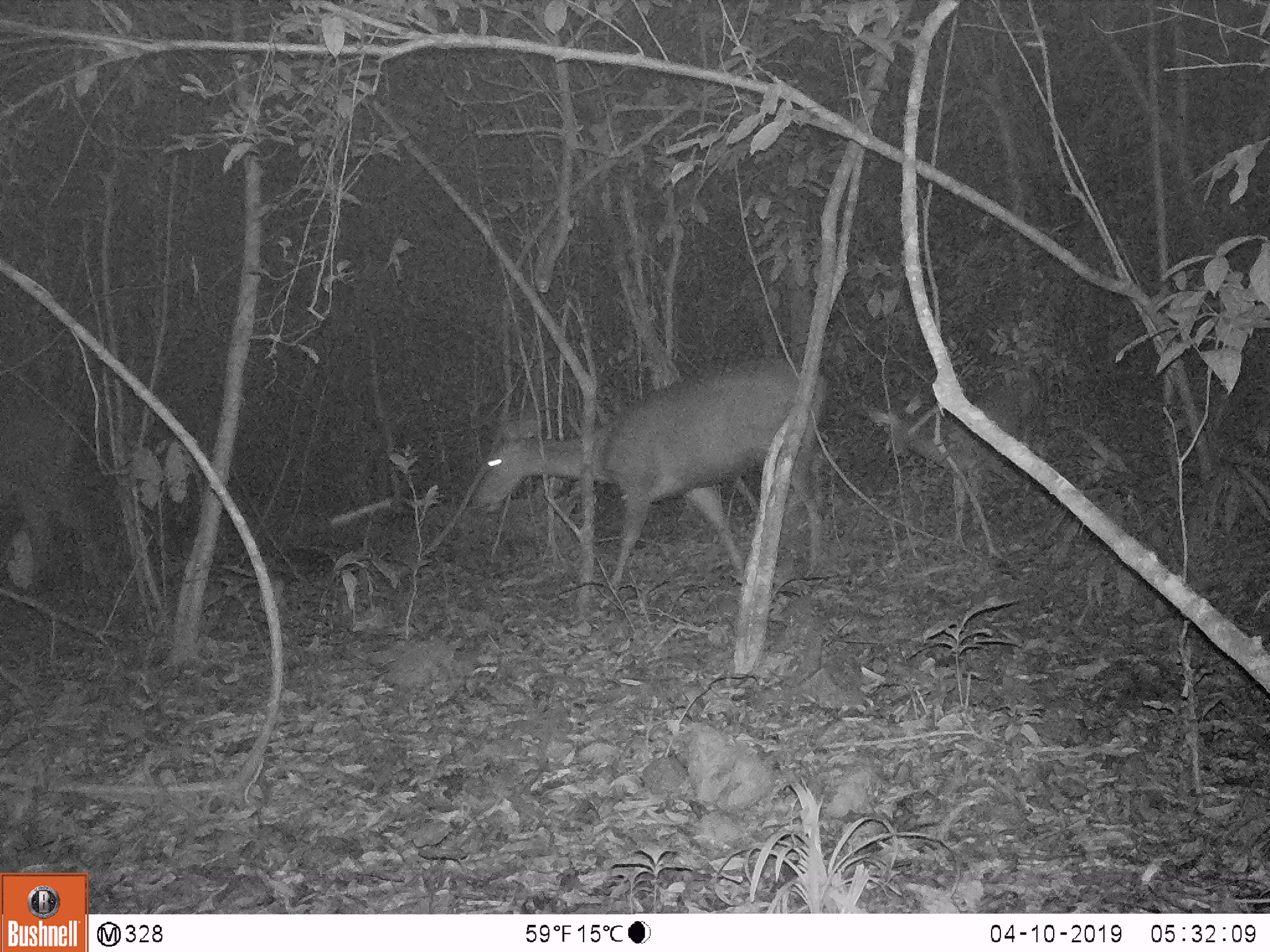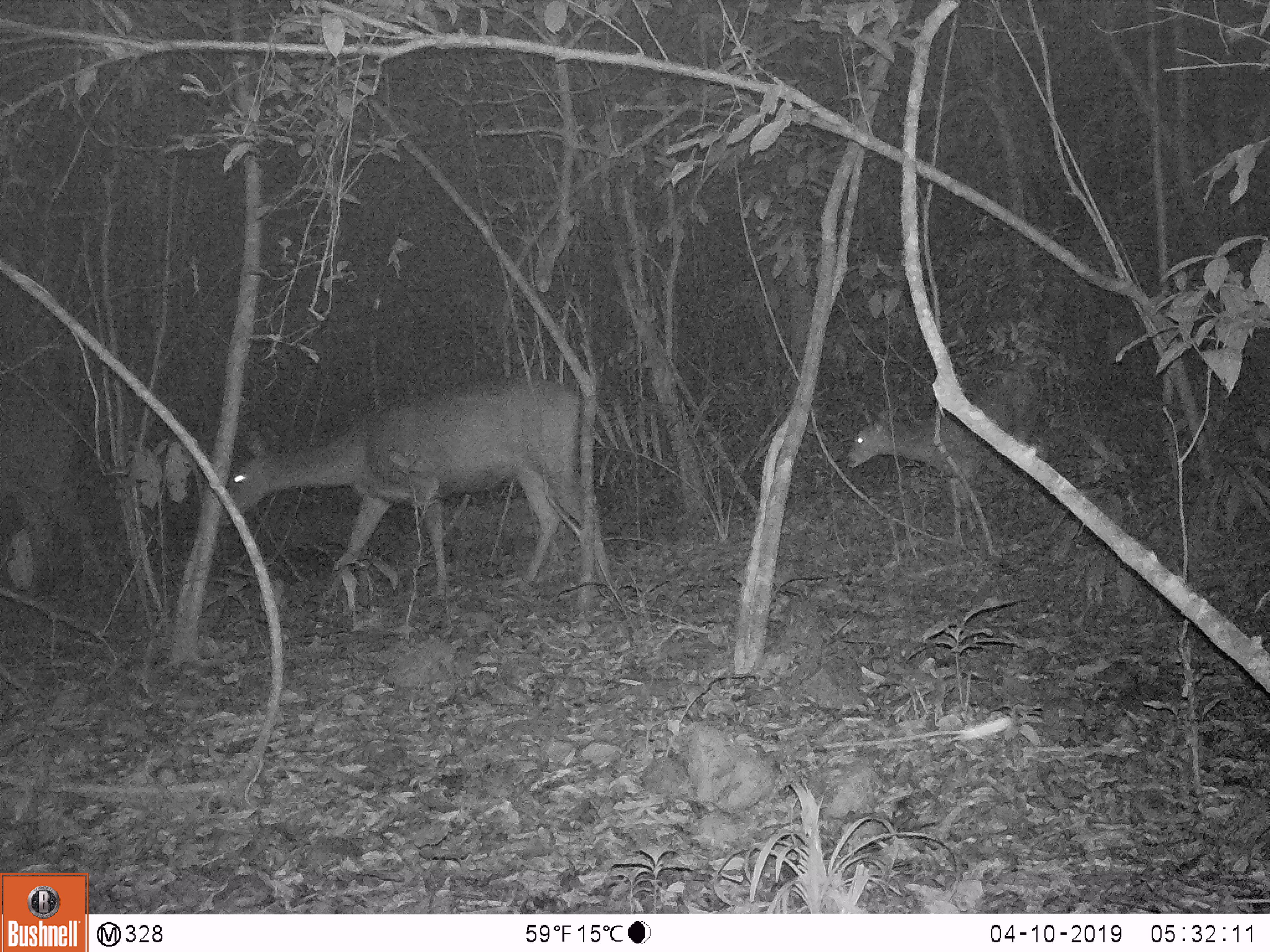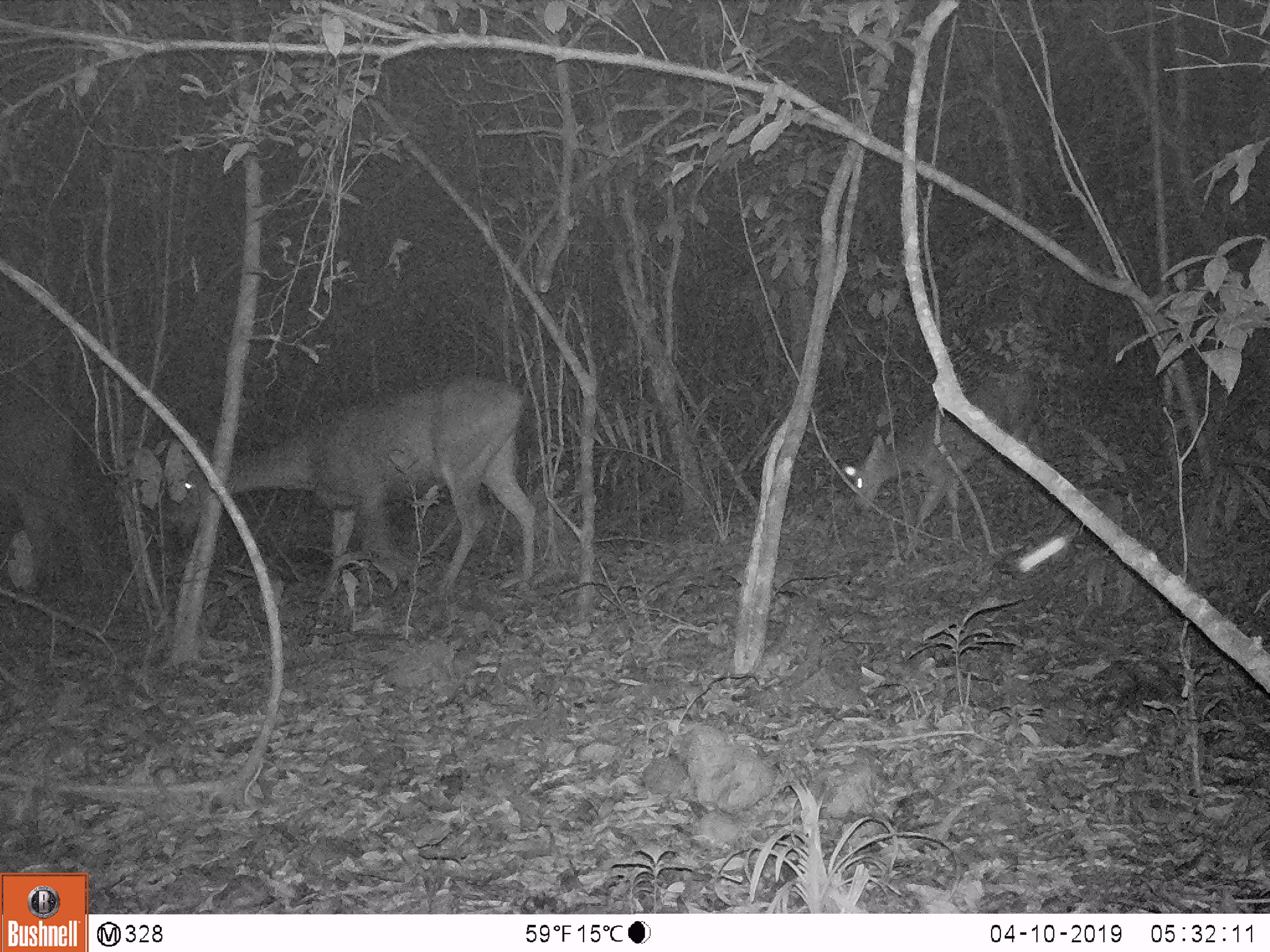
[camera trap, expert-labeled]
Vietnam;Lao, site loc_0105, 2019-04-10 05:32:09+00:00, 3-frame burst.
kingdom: Animalia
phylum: Chordata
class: Mammalia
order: Artiodactyla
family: Cervidae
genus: Rusa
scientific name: Rusa unicolor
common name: sambar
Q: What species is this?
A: Sambar (Rusa unicolor).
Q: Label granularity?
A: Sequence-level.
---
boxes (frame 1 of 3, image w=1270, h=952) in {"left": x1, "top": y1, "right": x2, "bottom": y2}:
sambar: {"left": 474, "top": 355, "right": 829, "bottom": 605}; {"left": 860, "top": 365, "right": 1044, "bottom": 546}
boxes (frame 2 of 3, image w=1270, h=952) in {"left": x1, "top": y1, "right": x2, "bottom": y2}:
sambar: {"left": 217, "top": 374, "right": 613, "bottom": 607}; {"left": 847, "top": 356, "right": 1042, "bottom": 545}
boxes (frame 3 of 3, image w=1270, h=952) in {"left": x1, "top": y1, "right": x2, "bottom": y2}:
sambar: {"left": 169, "top": 375, "right": 535, "bottom": 605}; {"left": 844, "top": 370, "right": 1040, "bottom": 546}